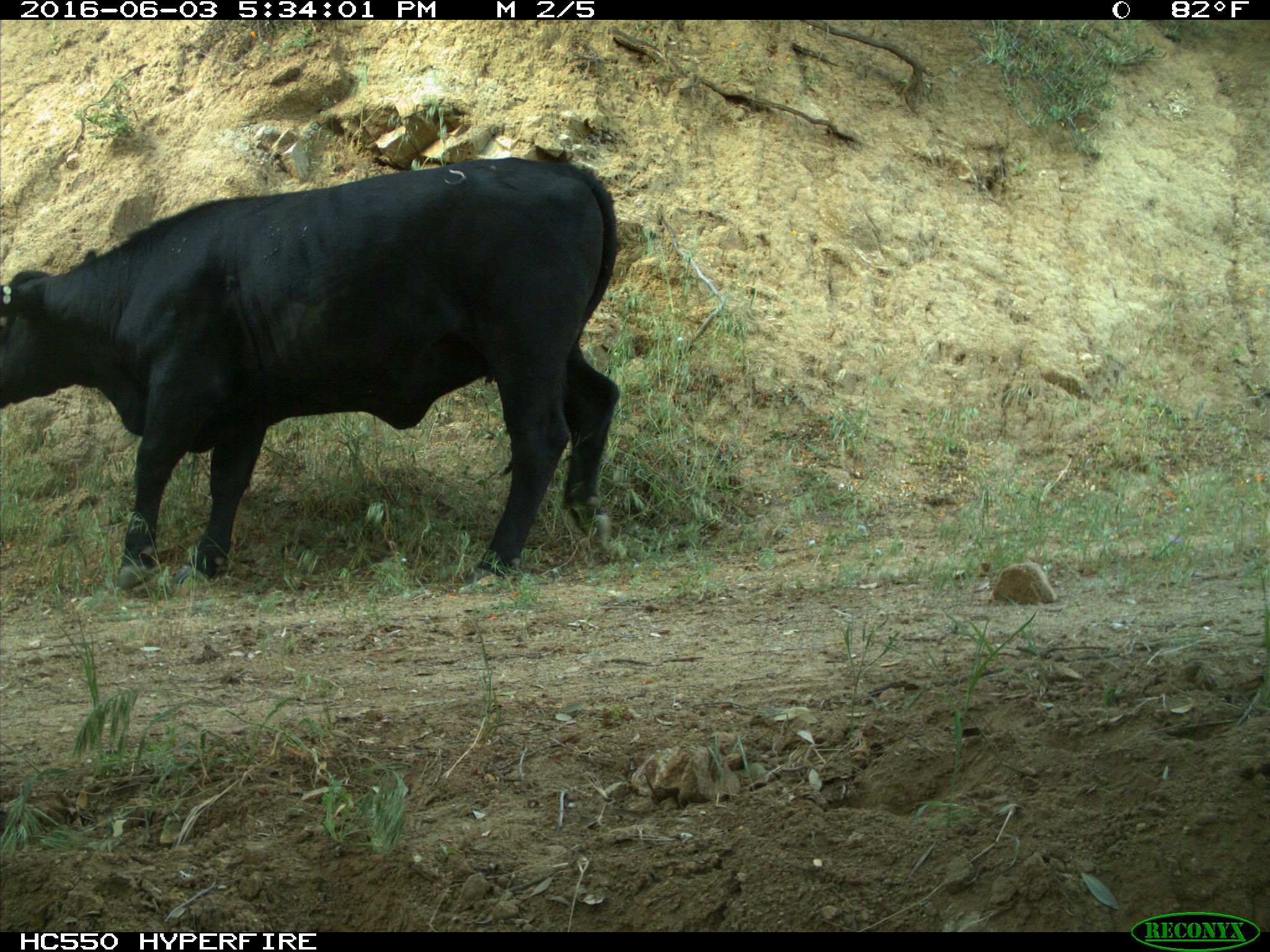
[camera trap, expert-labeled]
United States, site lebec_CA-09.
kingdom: Animalia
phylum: Chordata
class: Mammalia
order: Artiodactyla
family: Bovidae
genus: Bos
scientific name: Bos taurus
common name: domestic cow